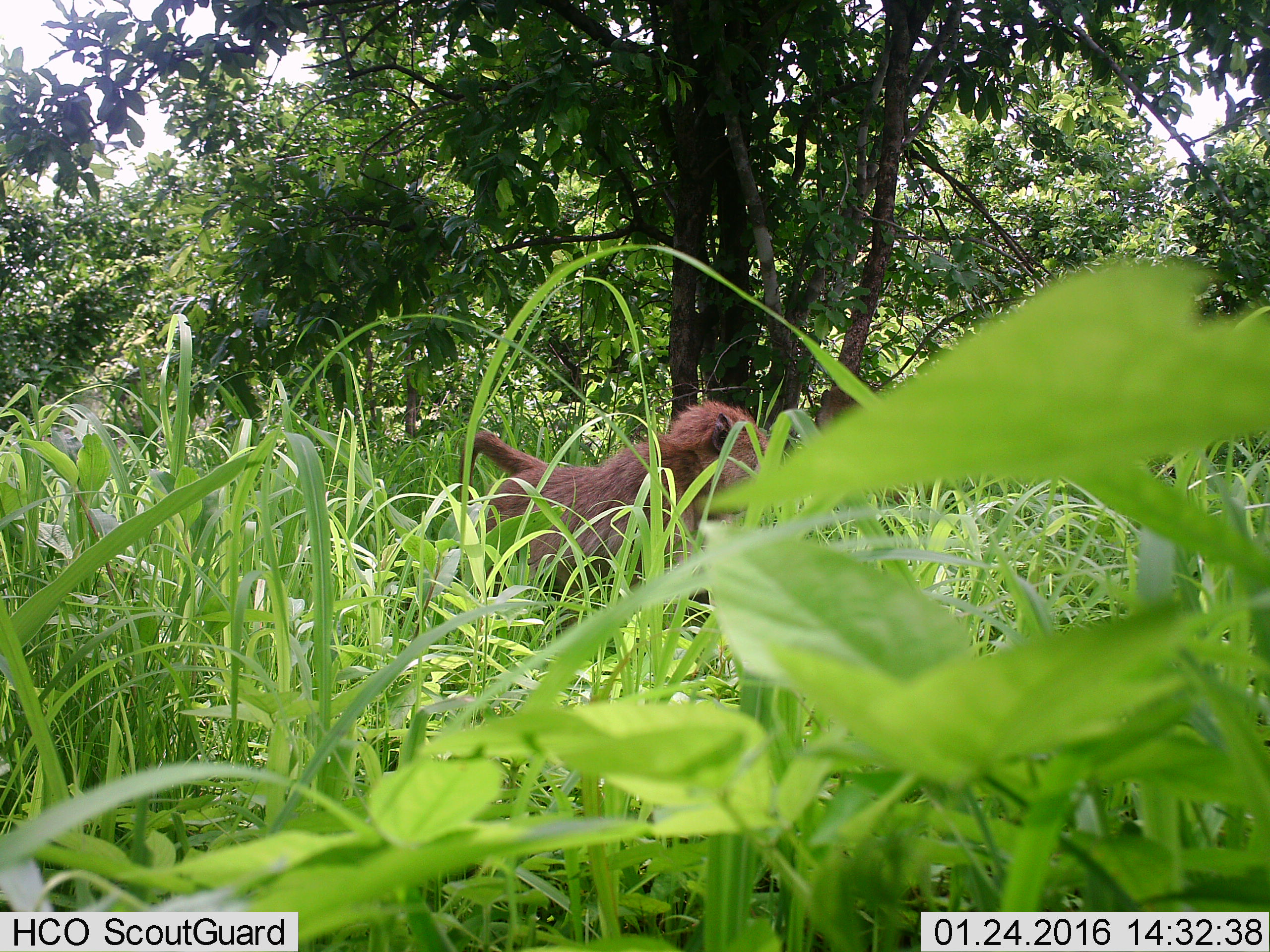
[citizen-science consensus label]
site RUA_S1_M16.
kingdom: Animalia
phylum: Chordata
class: Mammalia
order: Primates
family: Cercopithecidae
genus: Papio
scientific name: Papio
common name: baboon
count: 1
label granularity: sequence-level